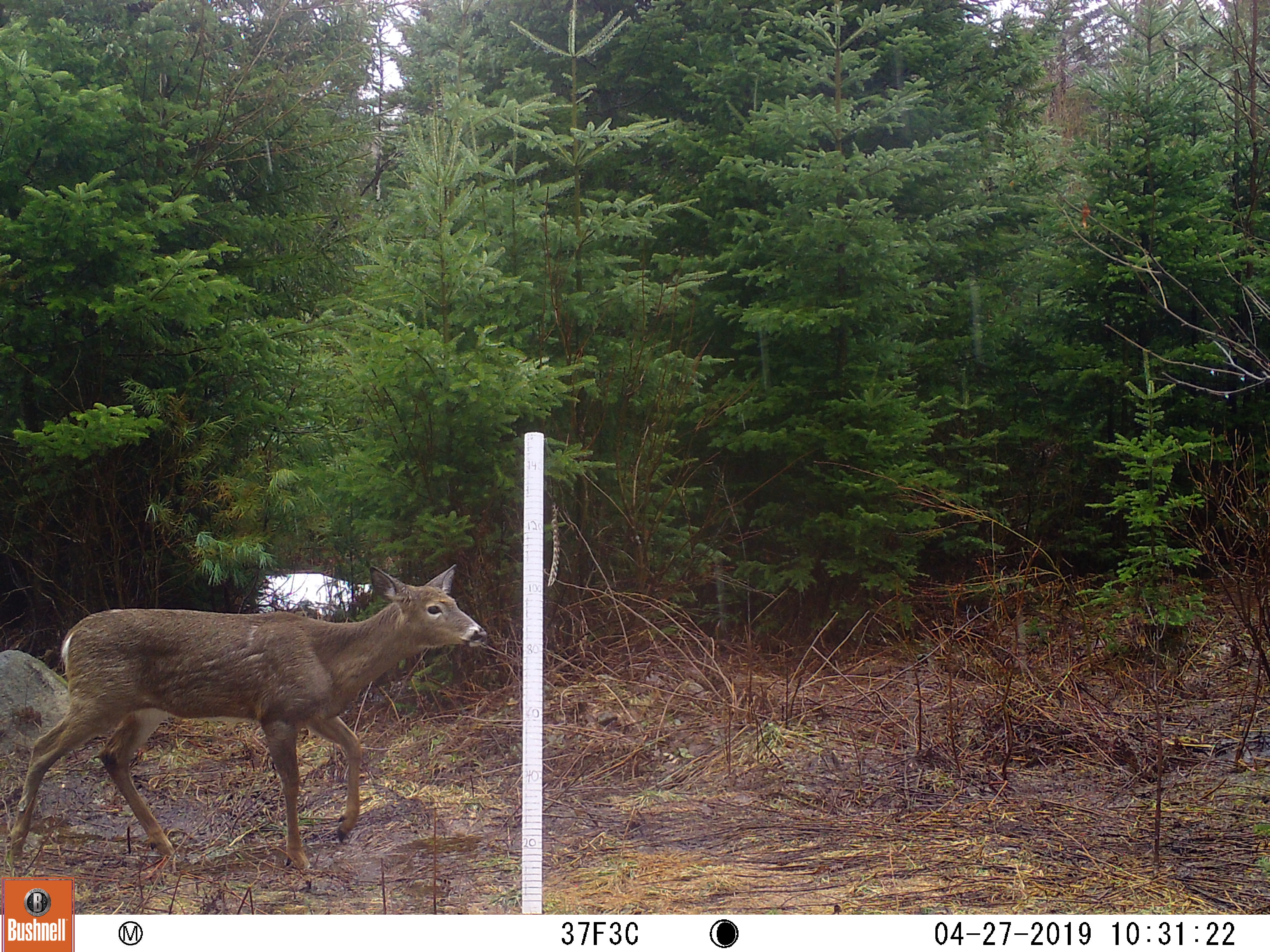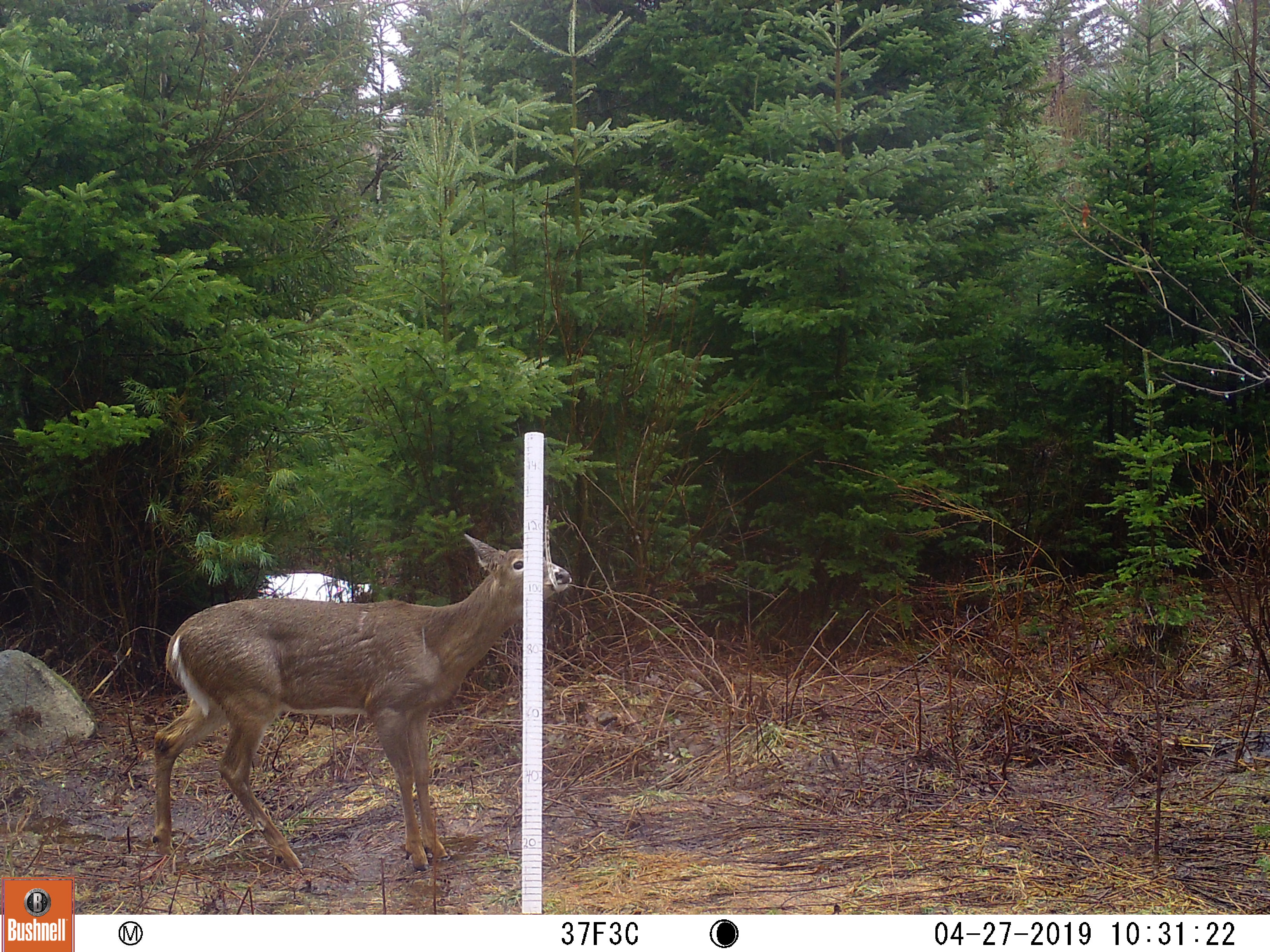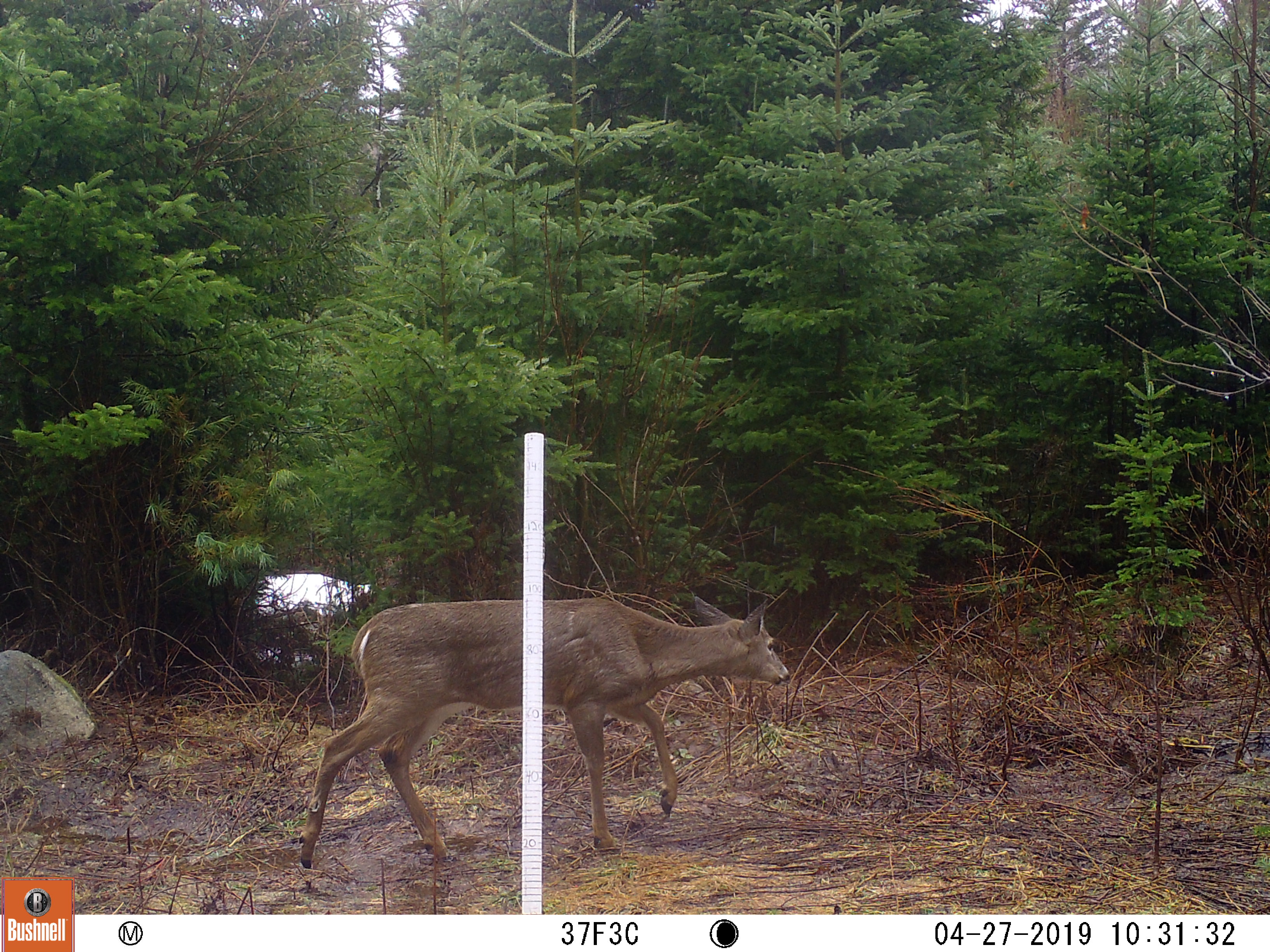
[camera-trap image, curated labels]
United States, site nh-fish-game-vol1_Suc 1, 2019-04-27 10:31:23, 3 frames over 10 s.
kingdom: Animalia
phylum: Chordata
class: Mammalia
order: Artiodactyla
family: Cervidae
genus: Odocoileus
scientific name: Odocoileus virginianus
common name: white-tailed deer